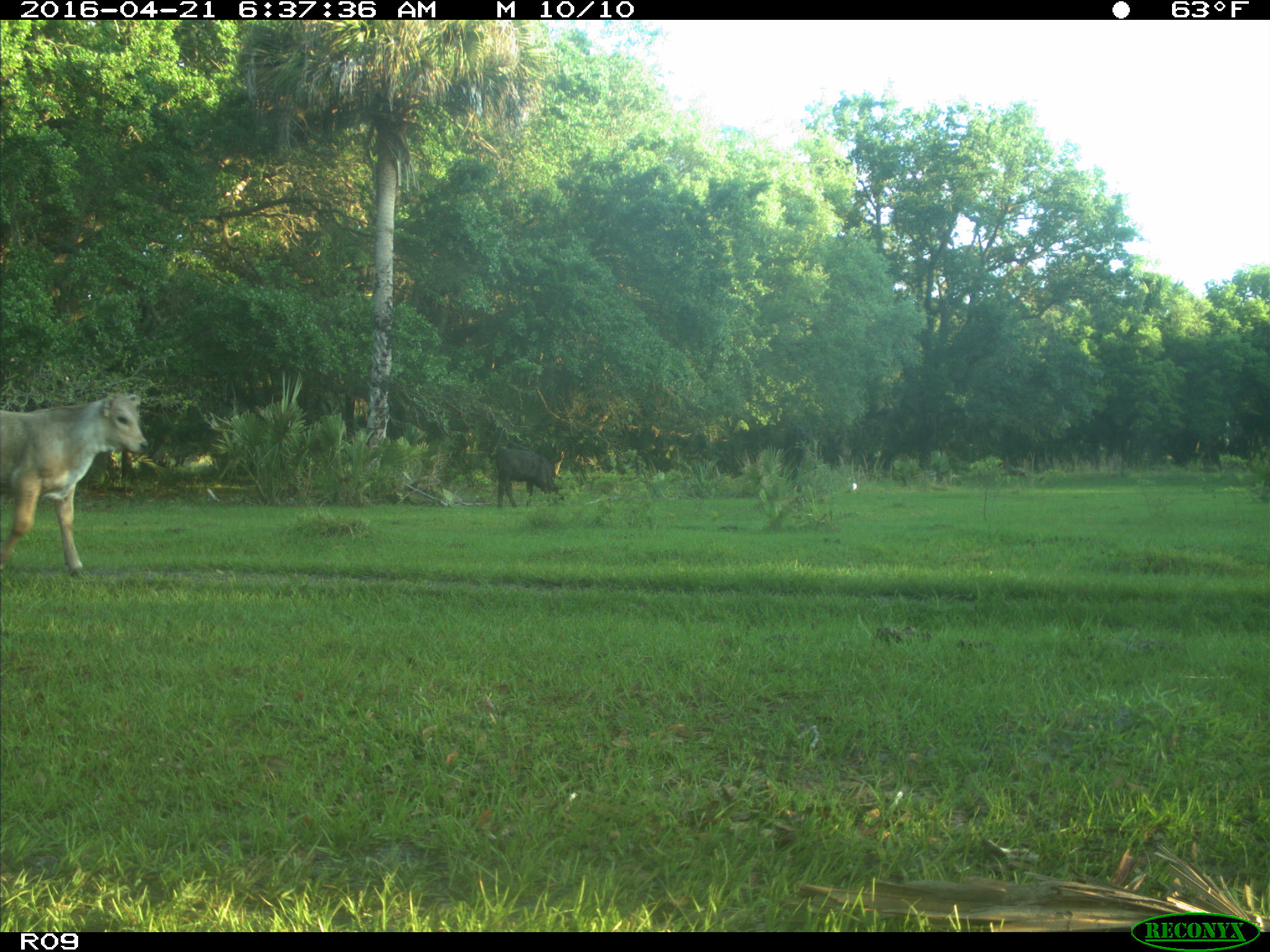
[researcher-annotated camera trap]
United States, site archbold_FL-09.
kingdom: Animalia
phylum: Chordata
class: Mammalia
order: Artiodactyla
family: Bovidae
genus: Bos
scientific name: Bos taurus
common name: domestic cow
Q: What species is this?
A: Bos taurus (domestic cow).